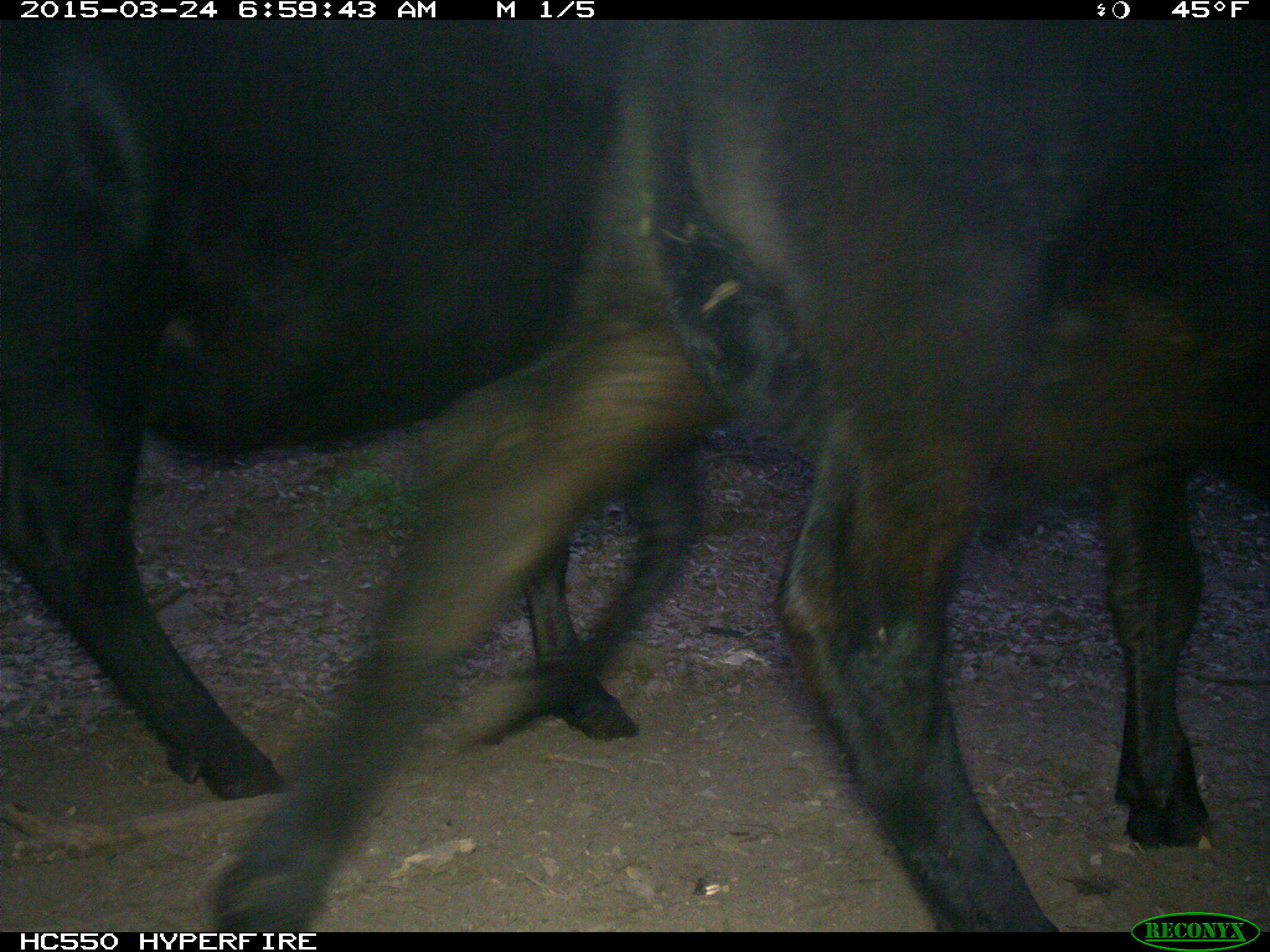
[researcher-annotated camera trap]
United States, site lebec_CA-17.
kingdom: Animalia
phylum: Chordata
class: Mammalia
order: Artiodactyla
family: Bovidae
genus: Bos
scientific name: Bos taurus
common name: domestic cow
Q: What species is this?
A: Bos taurus (domestic cow).